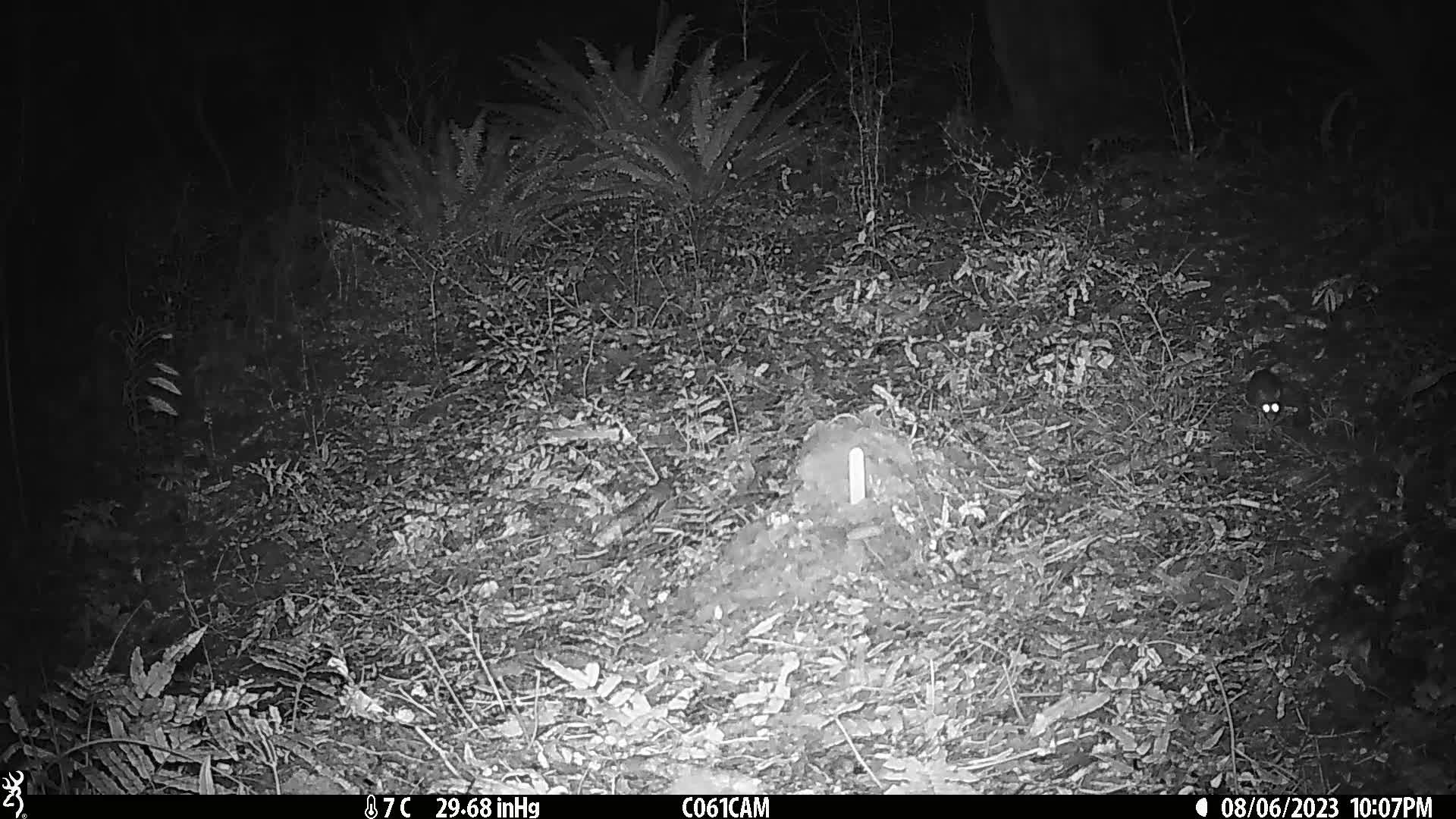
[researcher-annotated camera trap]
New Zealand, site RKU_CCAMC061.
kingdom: Animalia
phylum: Chordata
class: Mammalia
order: Rodentia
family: Muridae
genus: Rattus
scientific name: Rattus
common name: rat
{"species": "rat (Rattus)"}